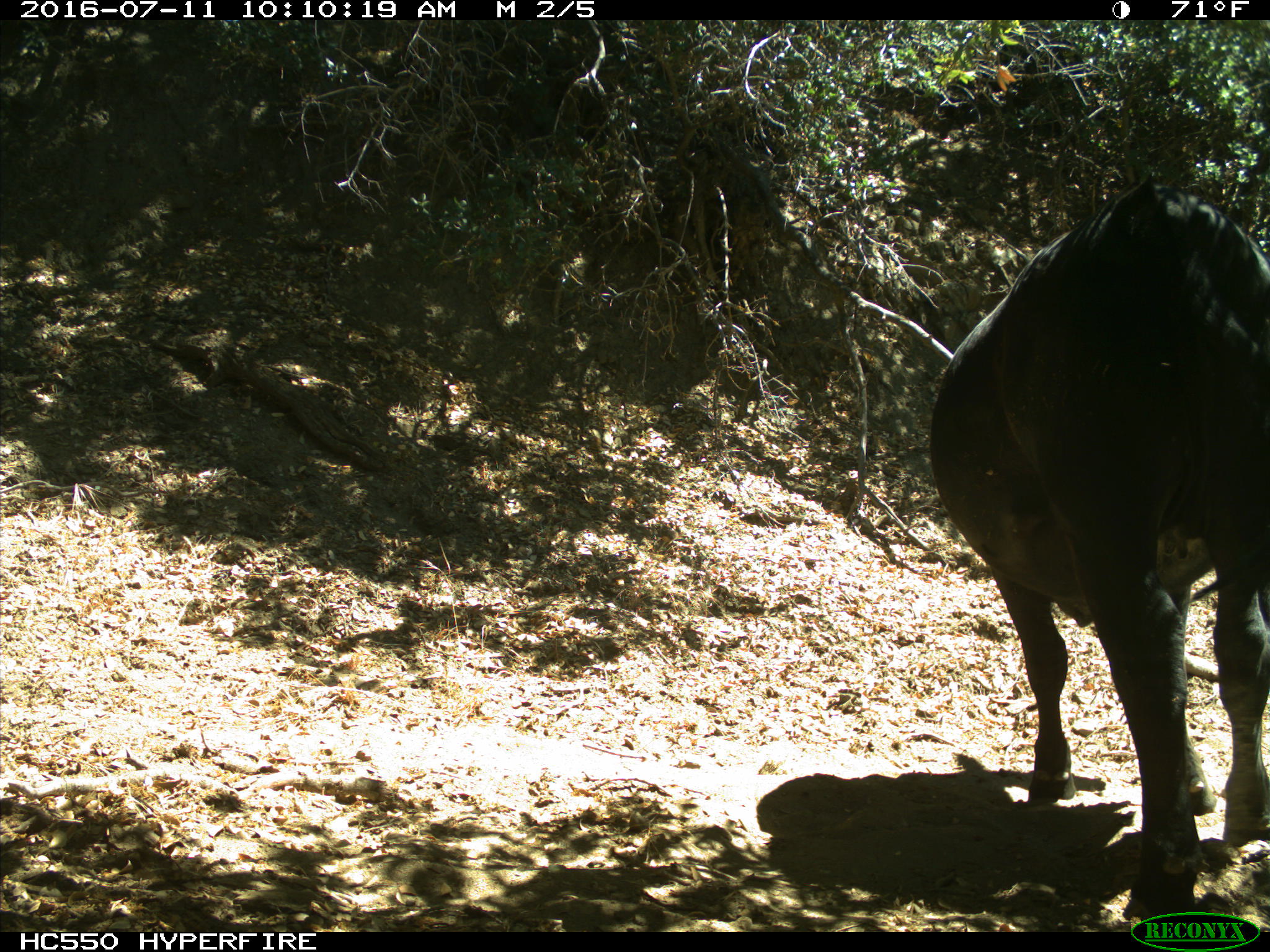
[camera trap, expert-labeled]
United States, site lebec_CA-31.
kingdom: Animalia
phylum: Chordata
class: Mammalia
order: Artiodactyla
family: Bovidae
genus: Bos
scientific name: Bos taurus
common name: domestic cow